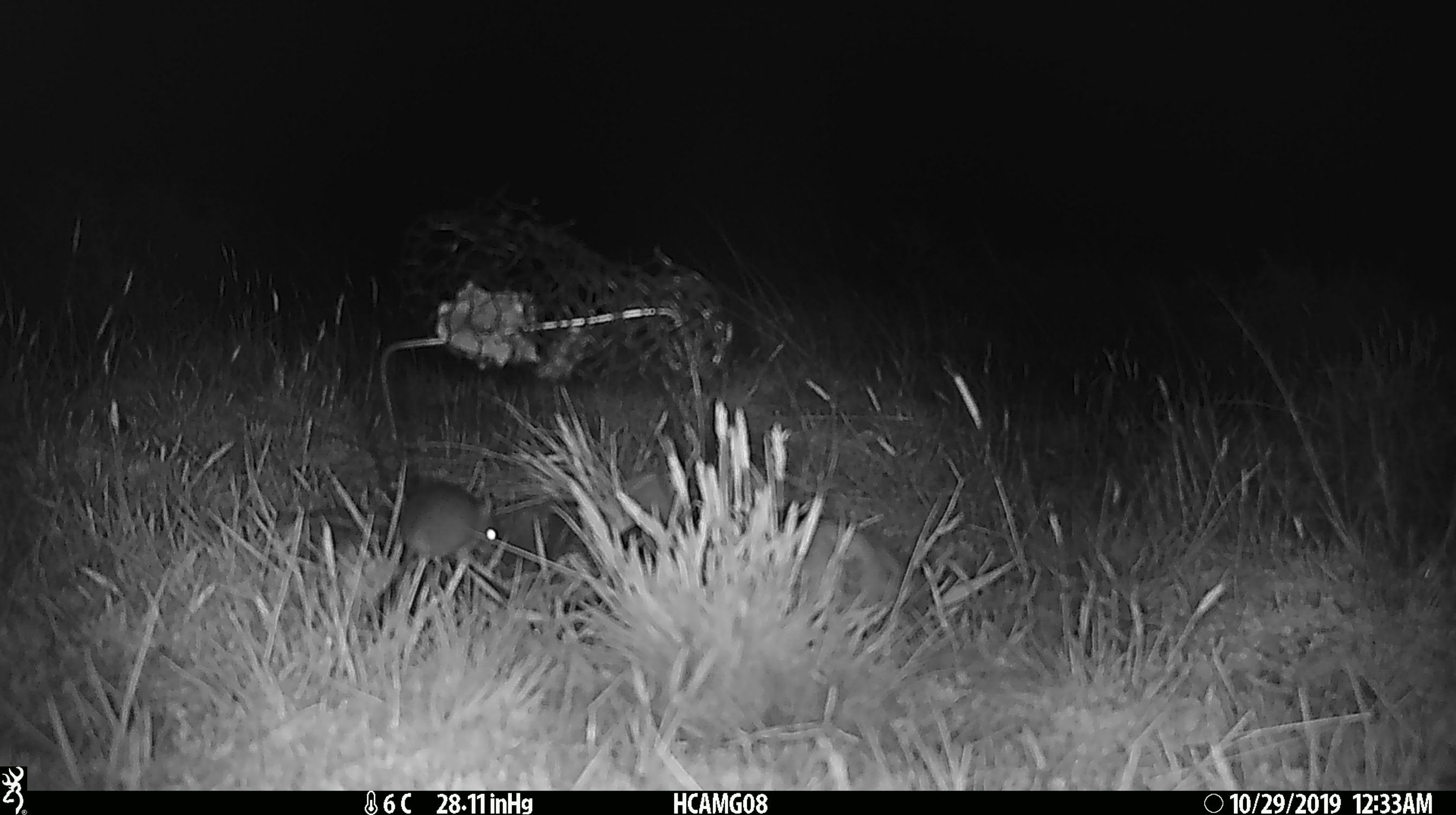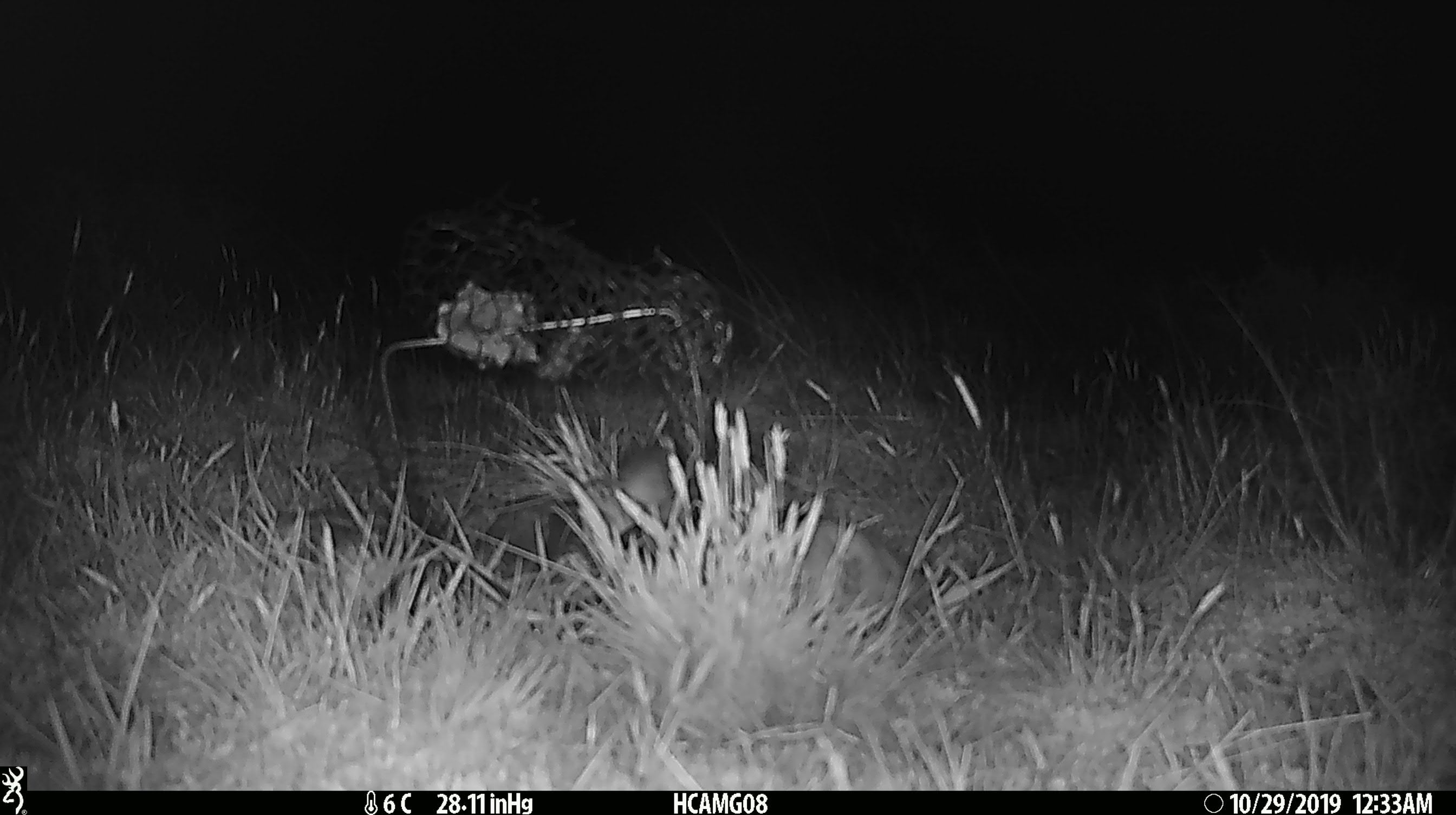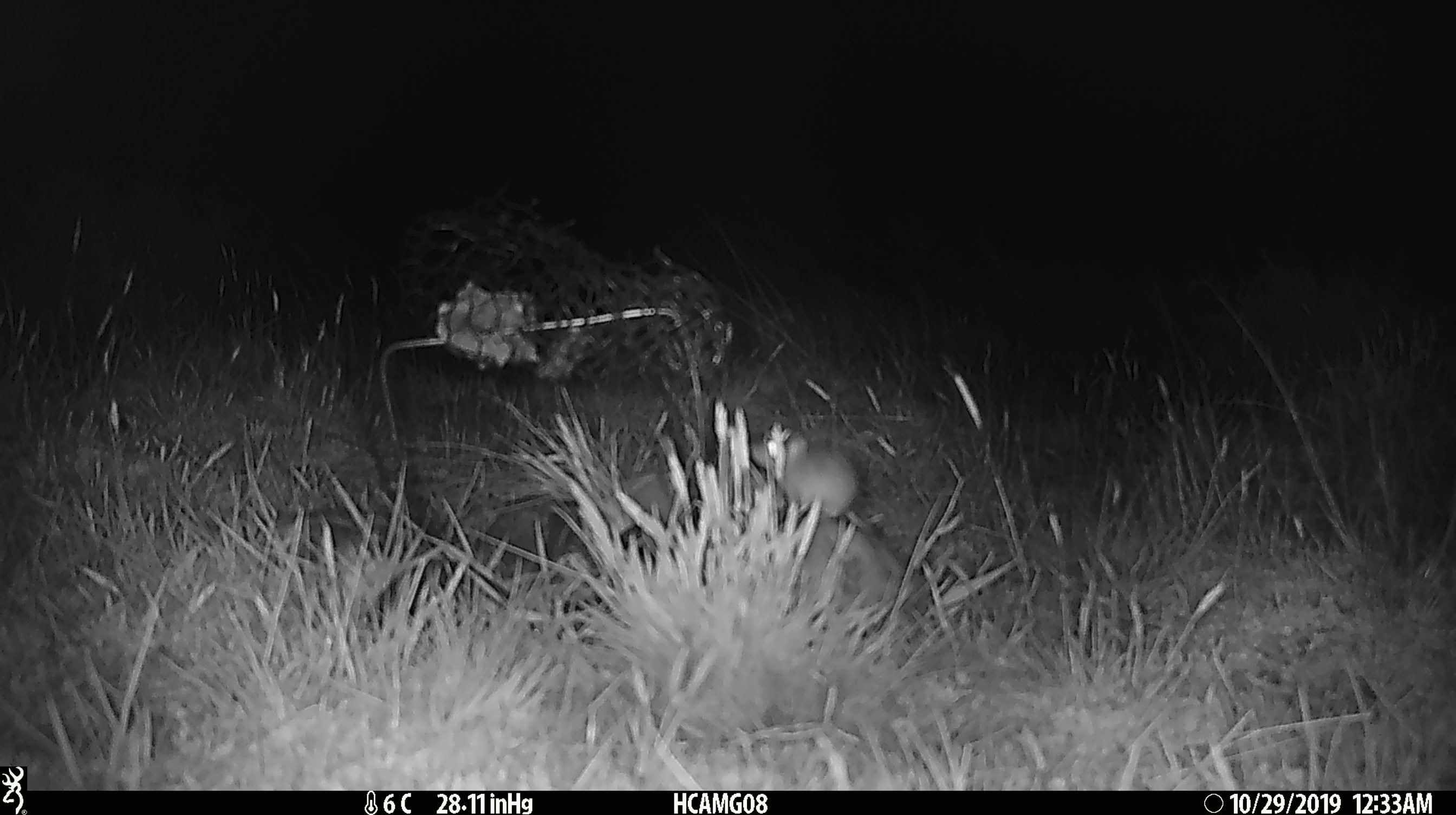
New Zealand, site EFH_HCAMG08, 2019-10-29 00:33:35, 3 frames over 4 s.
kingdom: Animalia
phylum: Chordata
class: Mammalia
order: Rodentia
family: Muridae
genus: Mus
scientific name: Mus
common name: mouse